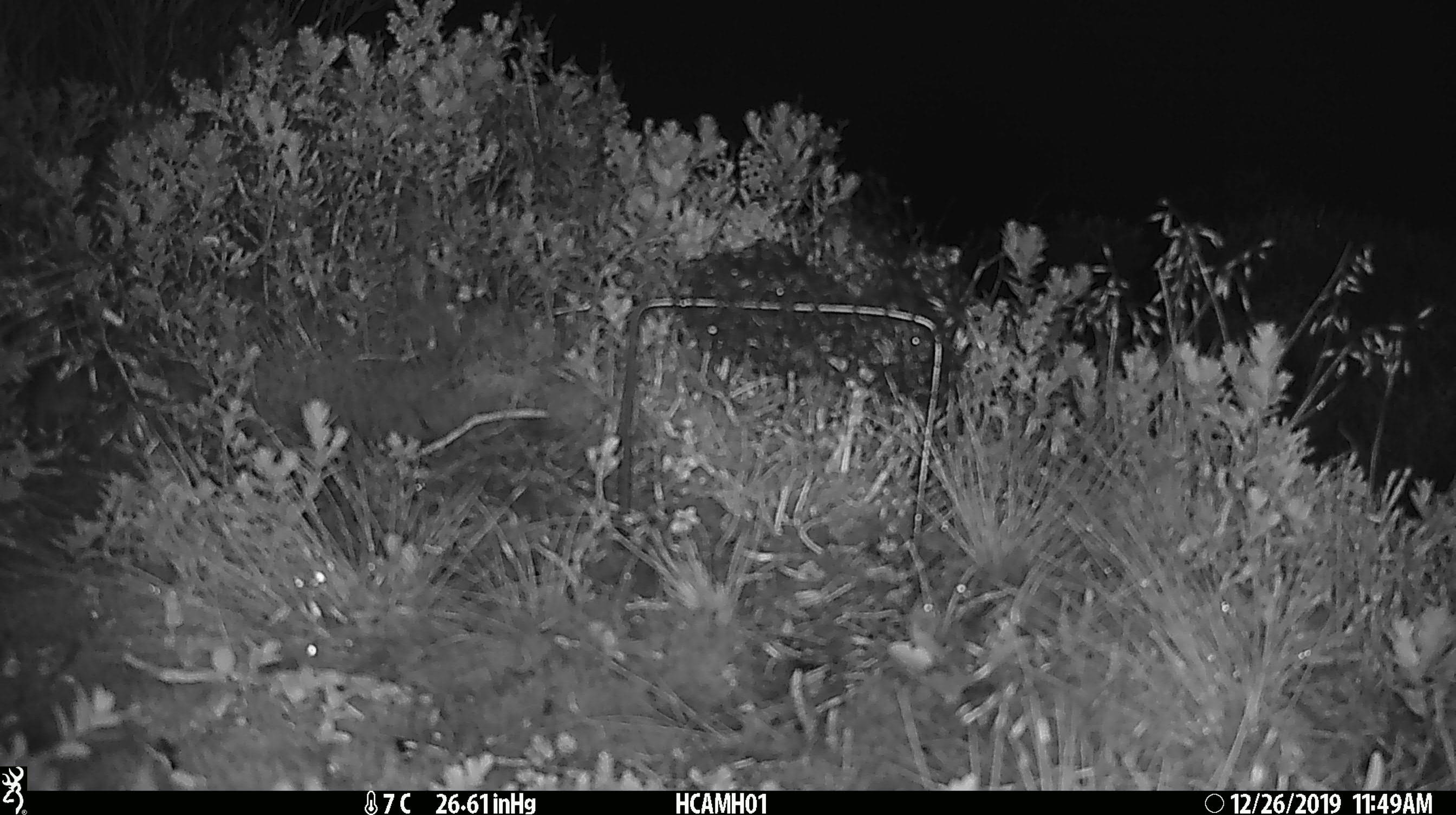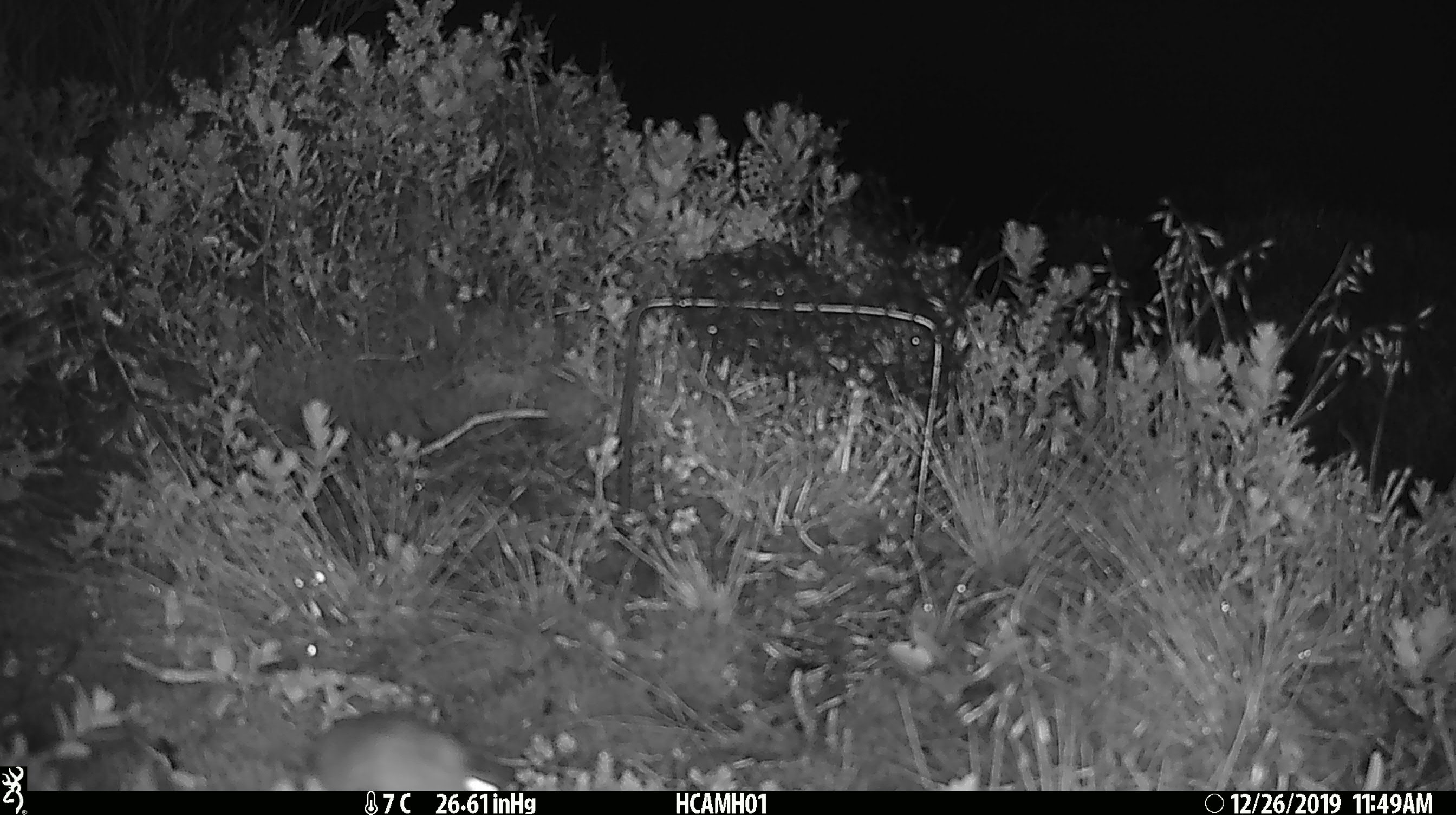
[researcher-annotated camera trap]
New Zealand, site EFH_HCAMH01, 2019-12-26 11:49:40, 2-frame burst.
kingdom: Animalia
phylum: Chordata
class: Mammalia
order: Rodentia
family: Muridae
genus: Mus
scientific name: Mus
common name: mouse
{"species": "mouse (Mus)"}